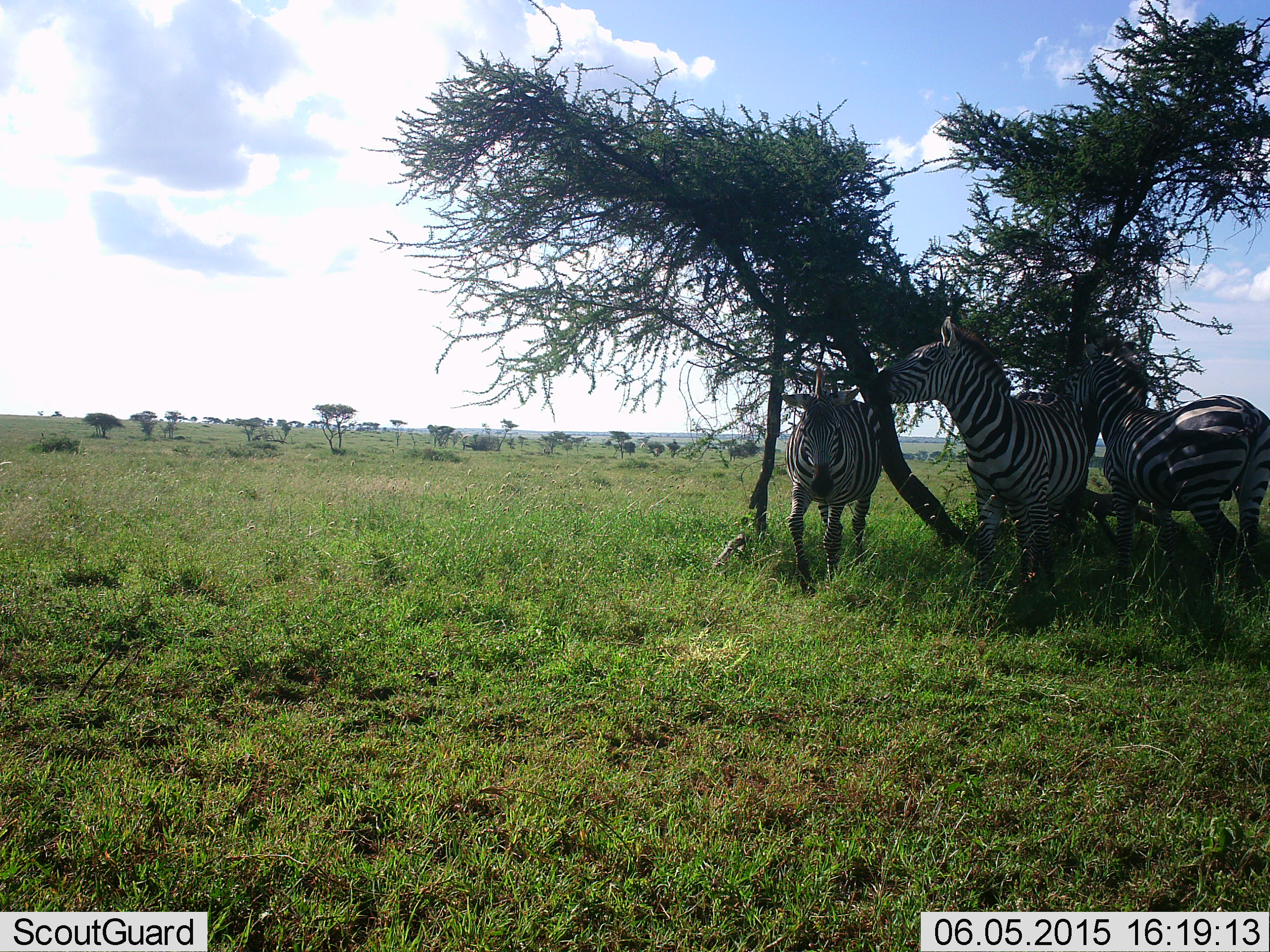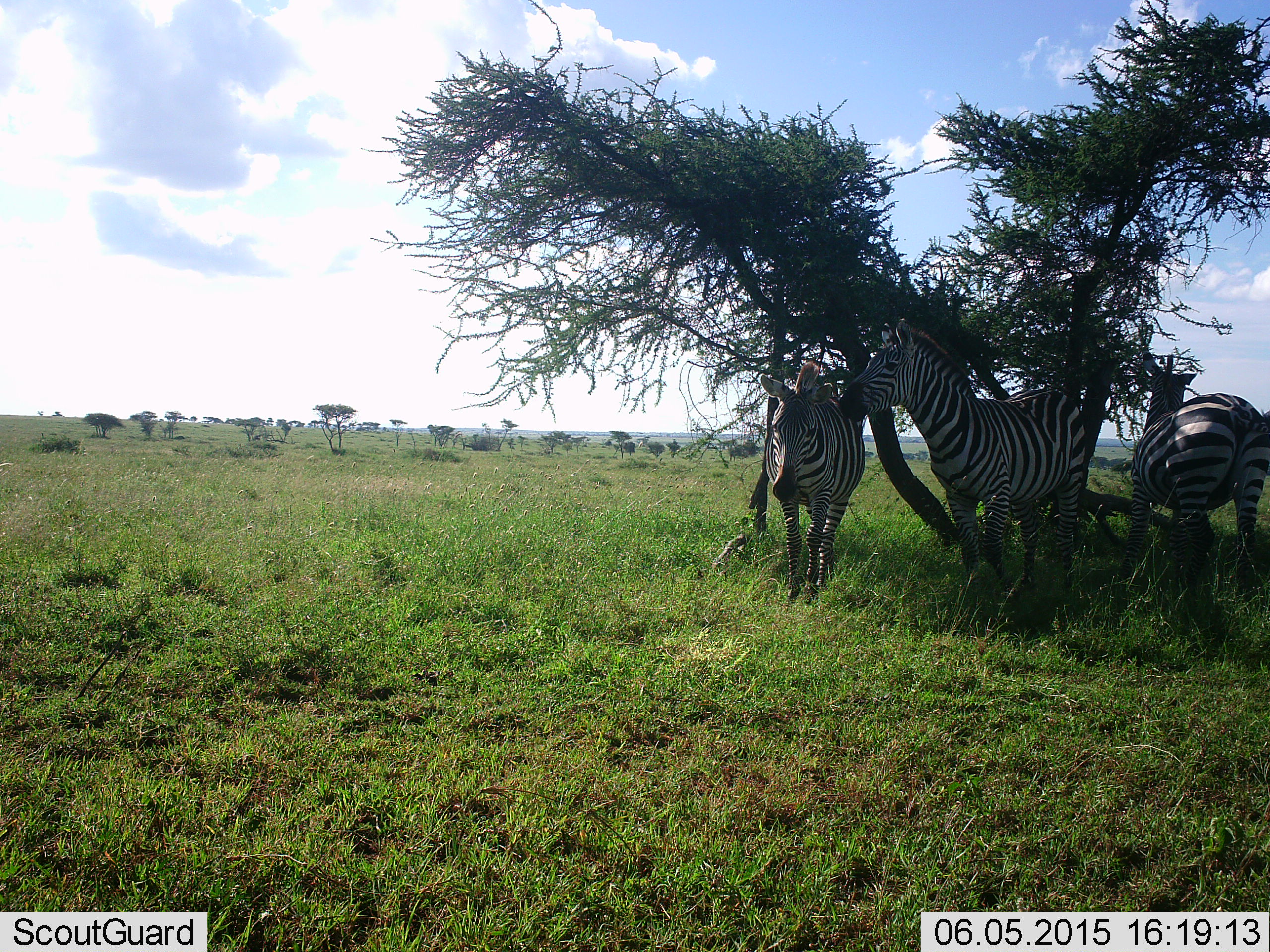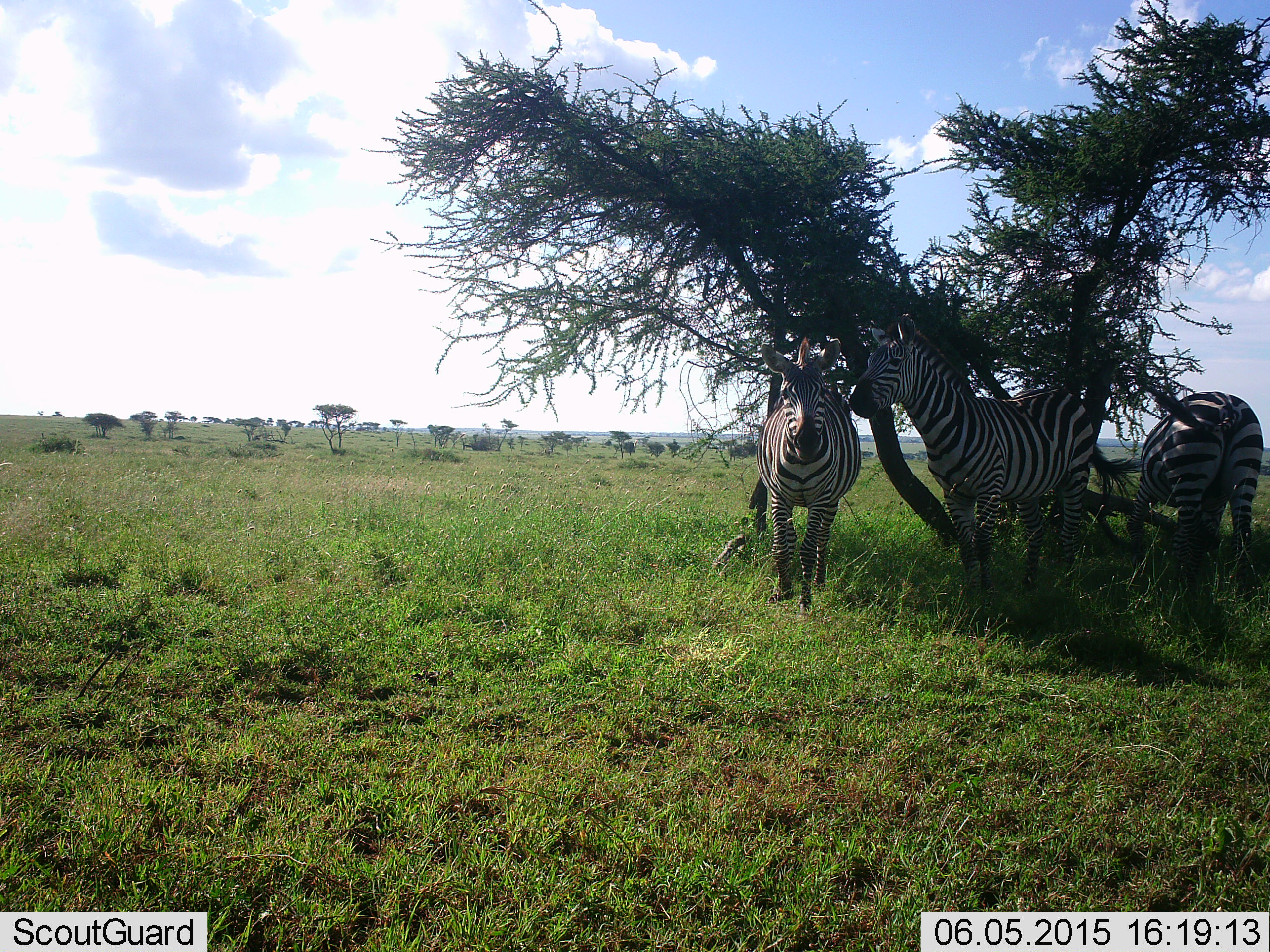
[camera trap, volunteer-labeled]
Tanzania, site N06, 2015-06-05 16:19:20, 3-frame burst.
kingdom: Animalia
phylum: Chordata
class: Mammalia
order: Perissodactyla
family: Equidae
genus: Equus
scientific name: Equus quagga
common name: plains zebra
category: zebra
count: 3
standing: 60%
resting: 20%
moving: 20%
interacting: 40%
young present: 0%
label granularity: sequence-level